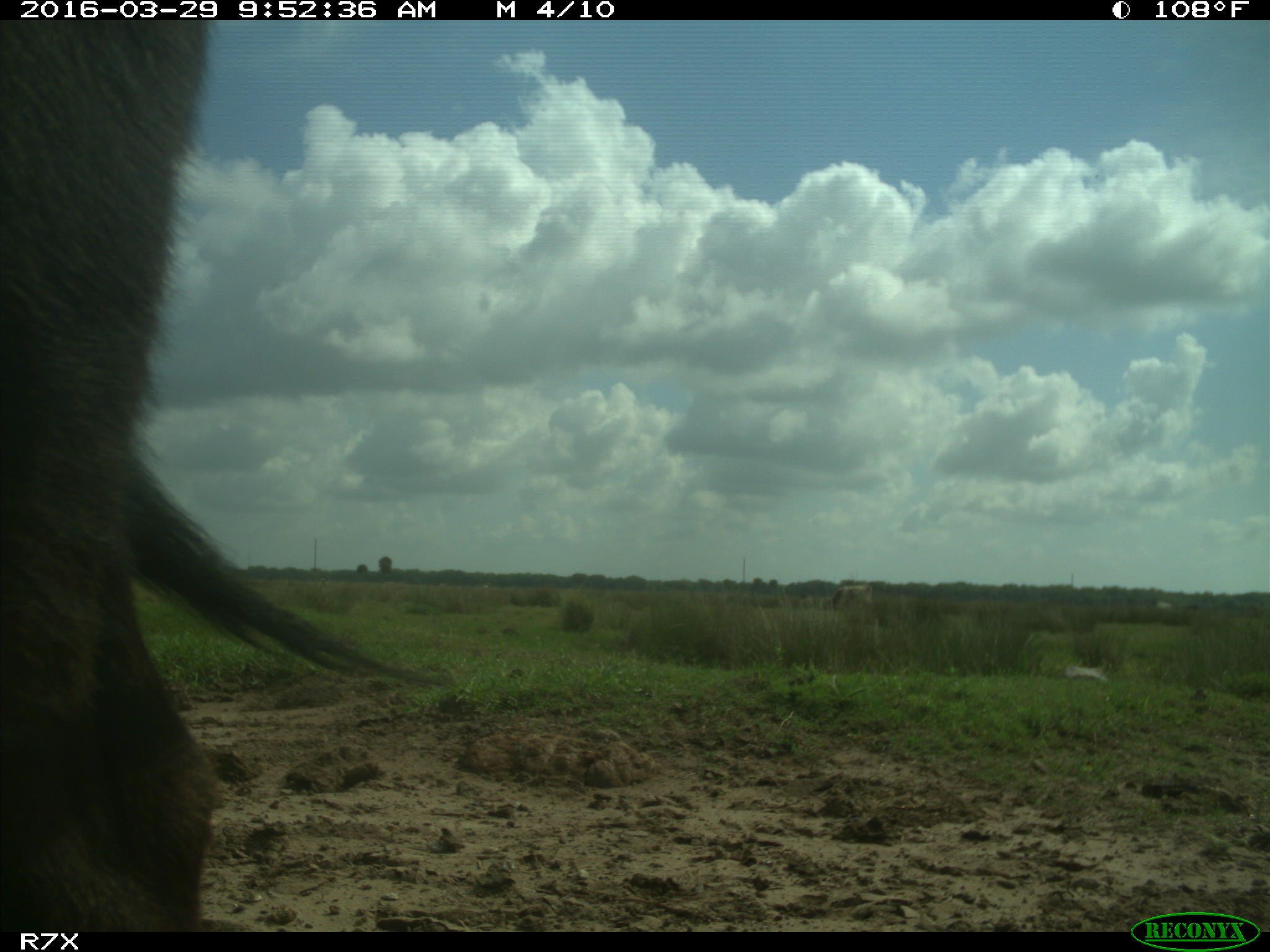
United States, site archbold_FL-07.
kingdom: Animalia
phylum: Chordata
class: Mammalia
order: Artiodactyla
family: Bovidae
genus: Bos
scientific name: Bos taurus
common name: domestic cow